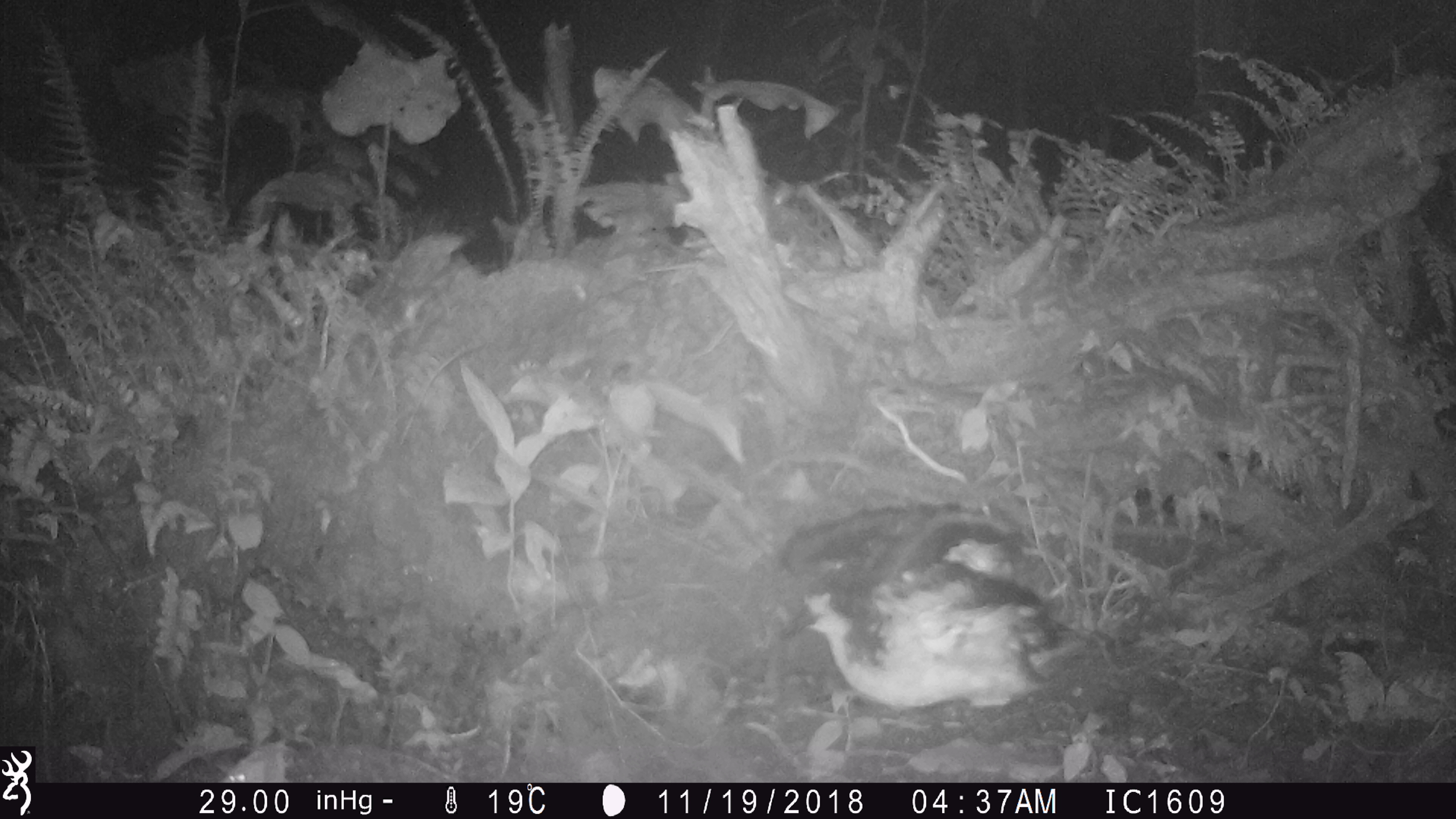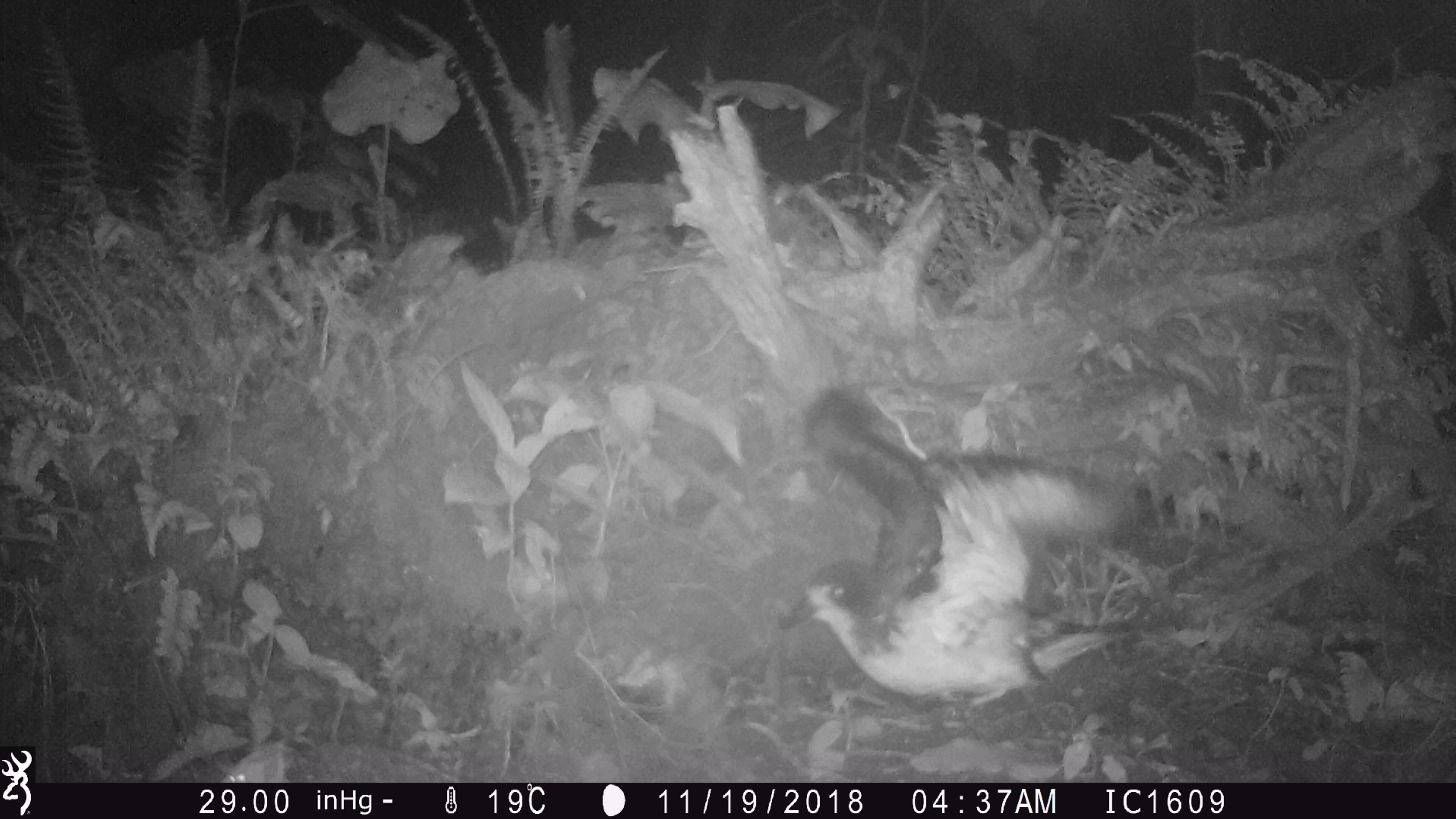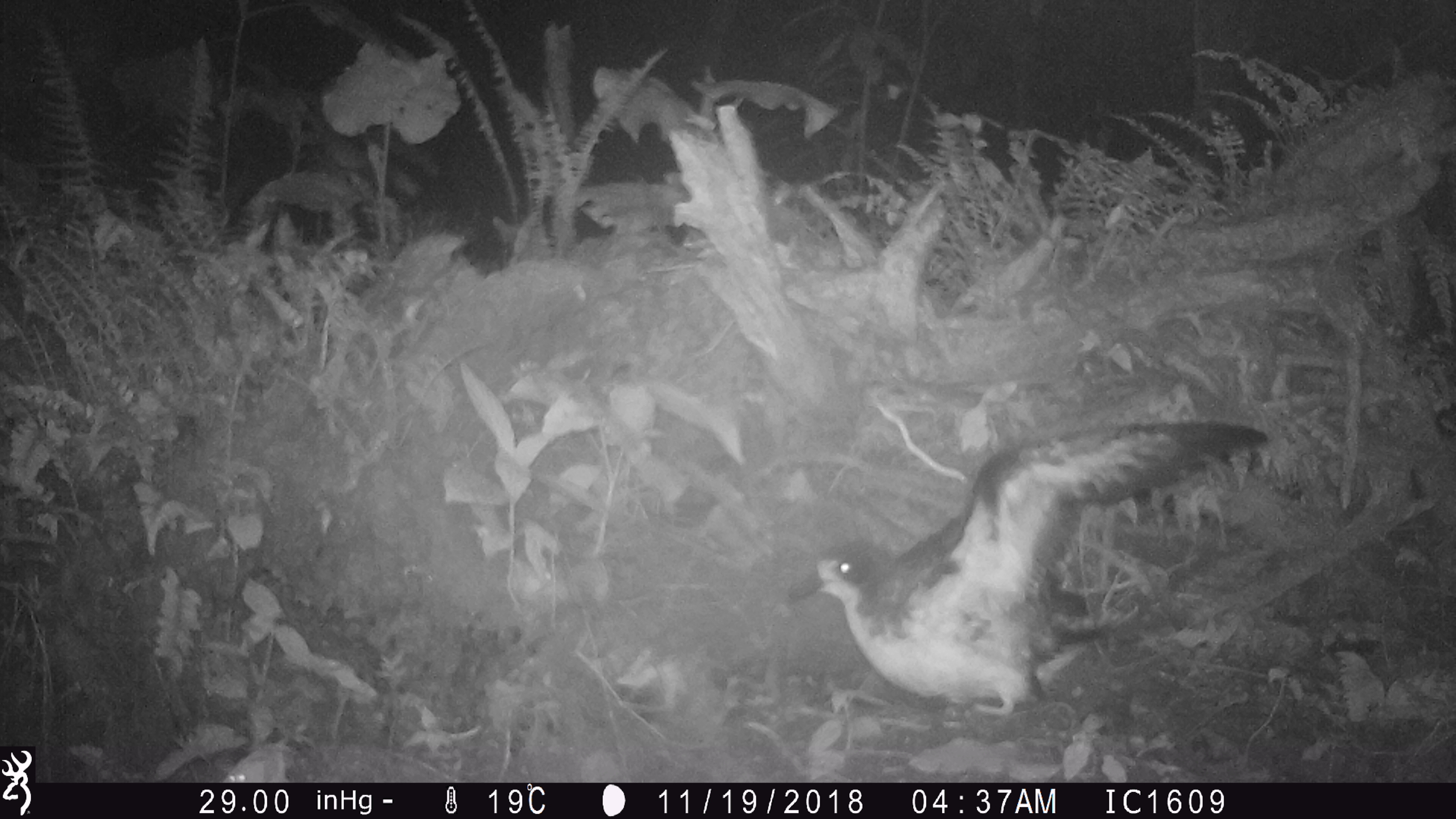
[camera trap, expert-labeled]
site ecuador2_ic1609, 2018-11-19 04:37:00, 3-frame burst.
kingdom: Animalia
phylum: Chordata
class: Aves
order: Procellariiformes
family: Procellariidae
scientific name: Procellariidae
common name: petrel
Petrel (Procellariidae).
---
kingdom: Animalia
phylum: Chordata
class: Aves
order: Procellariiformes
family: Procellariidae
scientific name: Procellariidae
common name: petrel chick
Petrel chick (Procellariidae).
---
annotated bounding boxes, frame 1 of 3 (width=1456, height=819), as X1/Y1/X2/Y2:
petrel: 769/500/1114/719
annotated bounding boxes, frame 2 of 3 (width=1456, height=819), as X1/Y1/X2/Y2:
petrel: 762/384/1170/732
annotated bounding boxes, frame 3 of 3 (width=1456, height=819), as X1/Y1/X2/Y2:
petrel: 796/415/1273/720
petrel chick: 796/415/1273/720